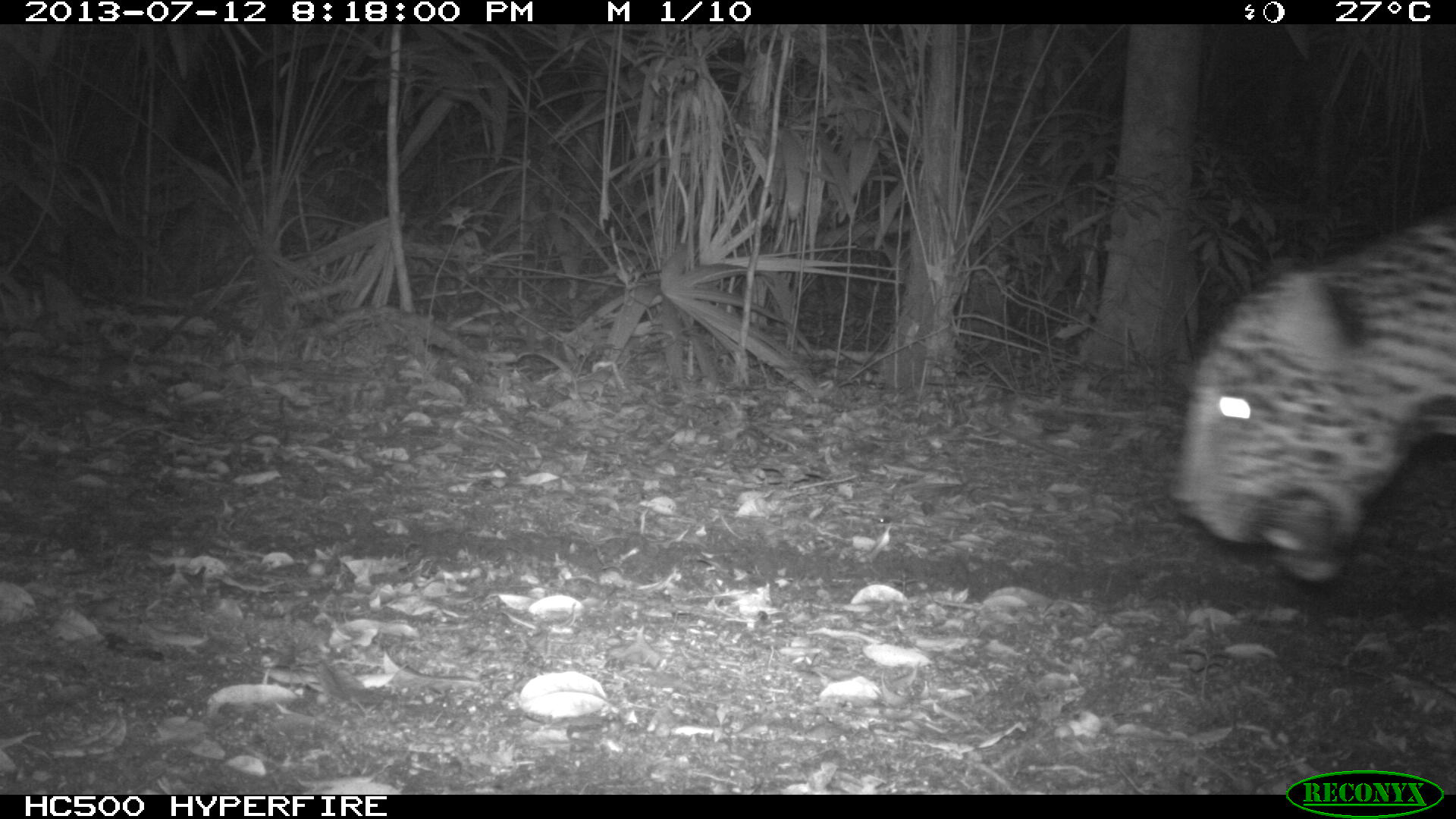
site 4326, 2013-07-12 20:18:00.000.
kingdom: Animalia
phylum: Chordata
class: Mammalia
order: Carnivora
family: Felidae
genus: Panthera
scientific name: Panthera onca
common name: jaguar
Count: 1.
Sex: male.